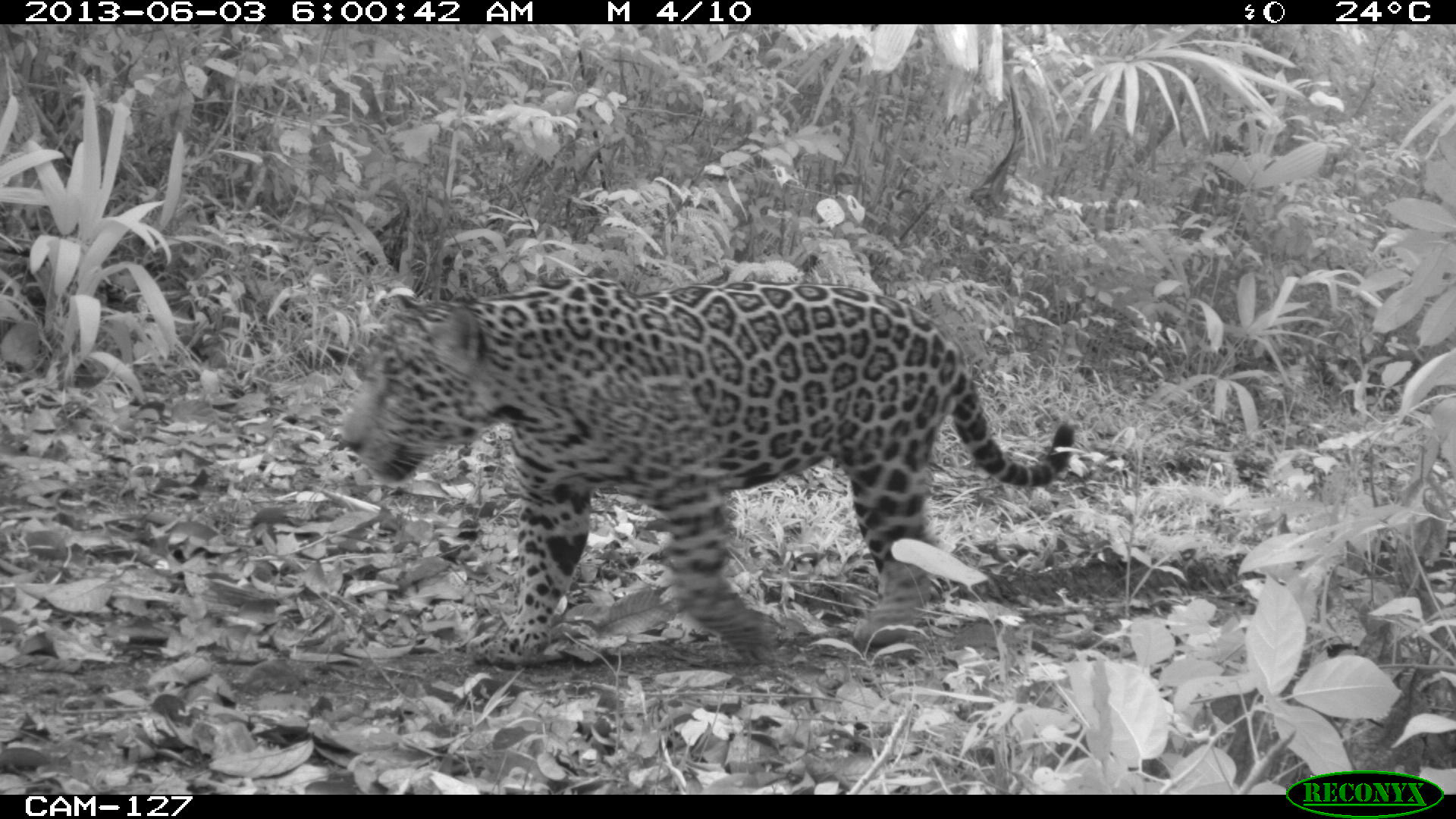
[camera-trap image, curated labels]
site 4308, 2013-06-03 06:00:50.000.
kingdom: Animalia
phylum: Chordata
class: Mammalia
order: Carnivora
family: Felidae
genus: Panthera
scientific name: Panthera onca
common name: jaguar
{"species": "Panthera onca (jaguar)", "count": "1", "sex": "male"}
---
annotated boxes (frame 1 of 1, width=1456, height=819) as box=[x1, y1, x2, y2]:
panthera onca: box=[328, 272, 1079, 668]